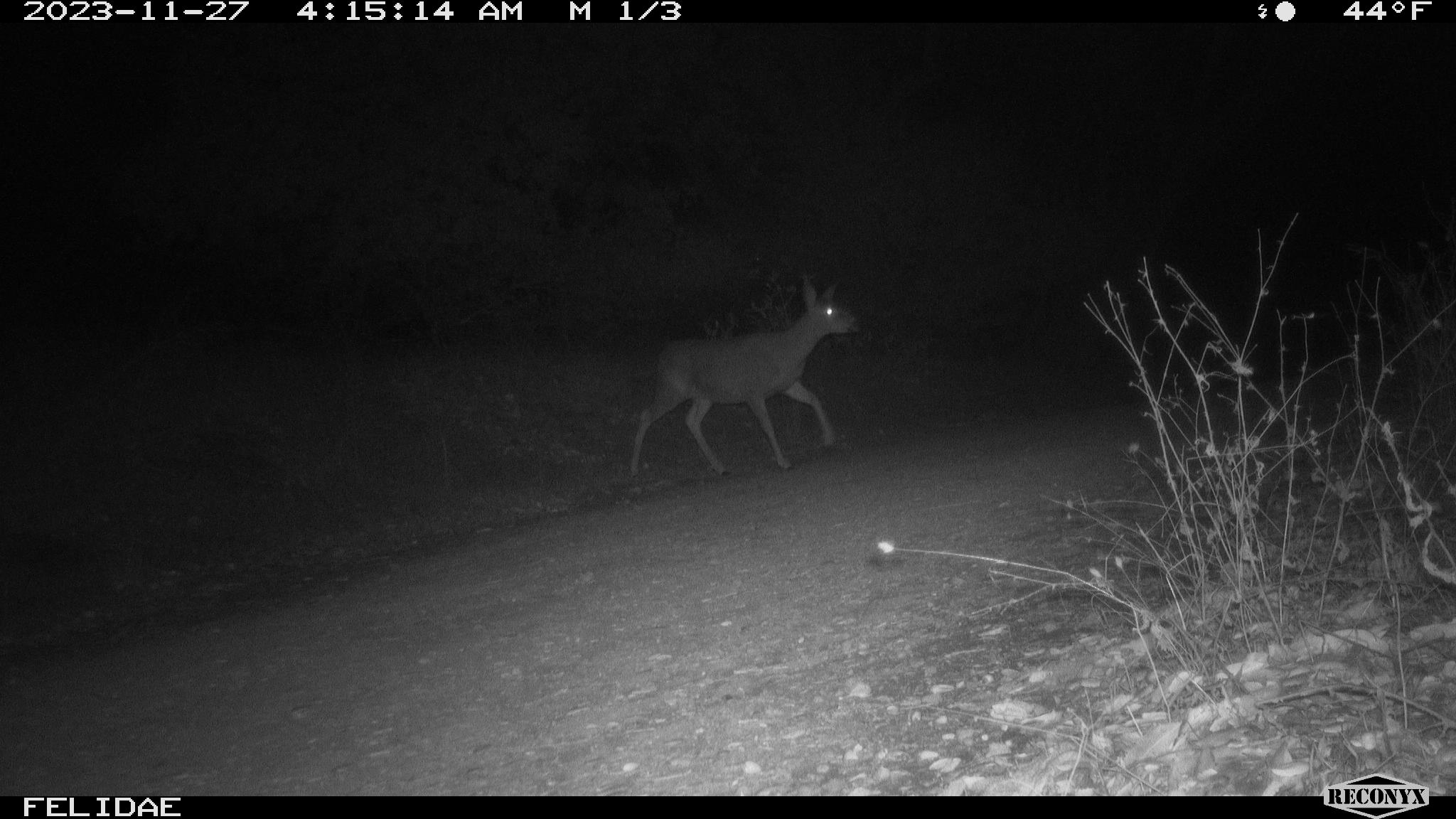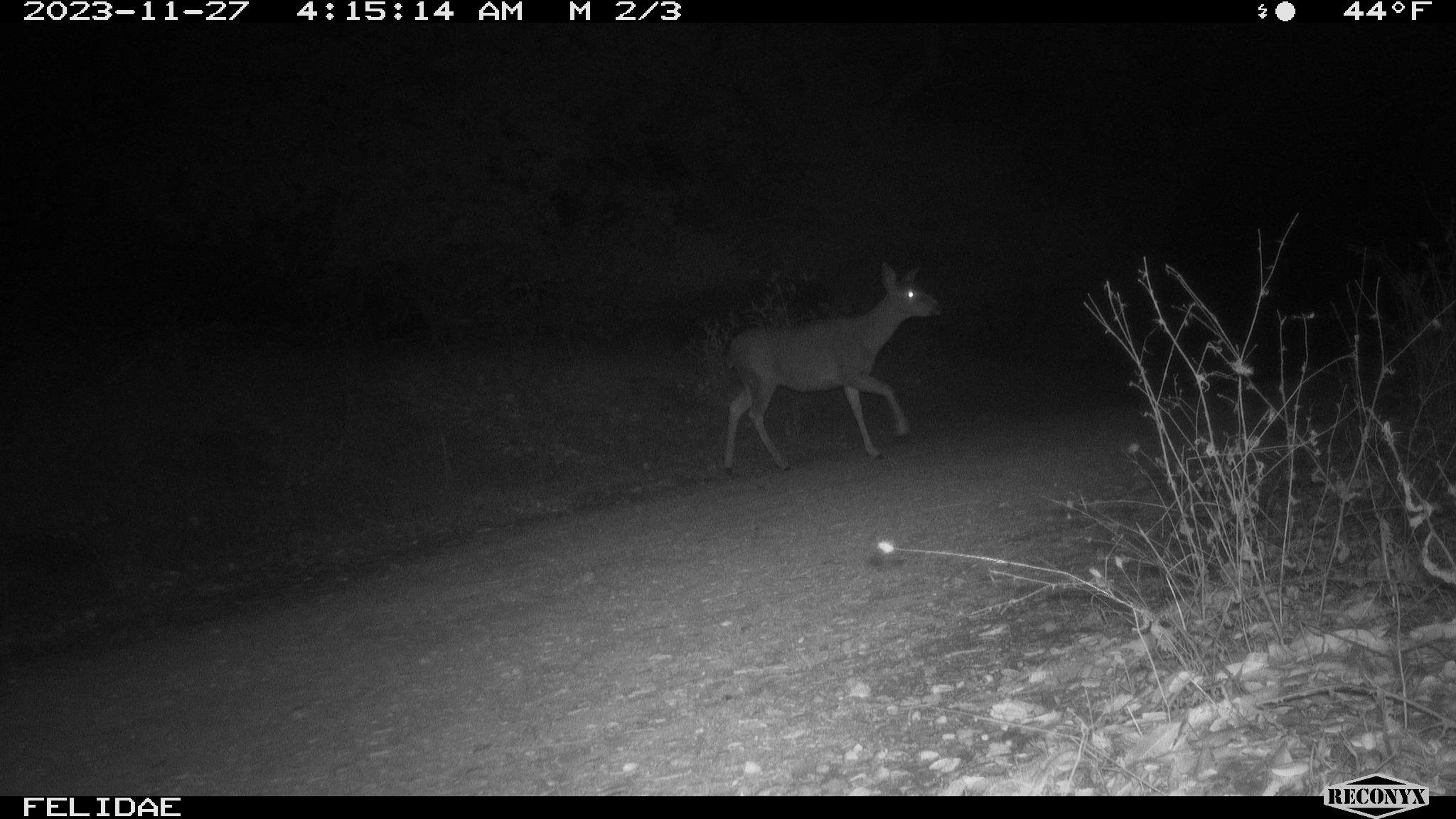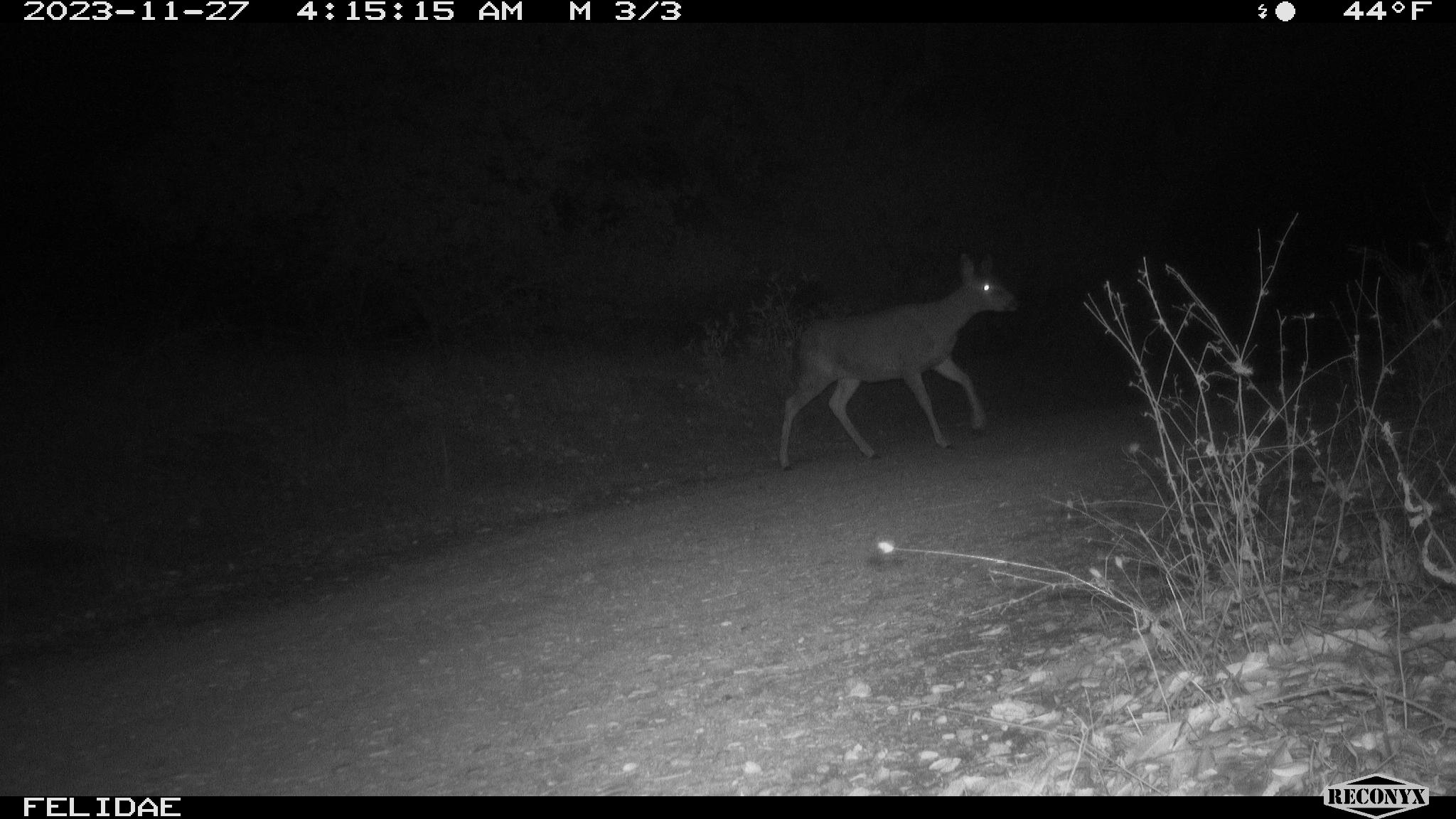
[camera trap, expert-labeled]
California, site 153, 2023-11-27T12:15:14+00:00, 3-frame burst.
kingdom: Animalia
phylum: Chordata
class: Mammalia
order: Artiodactyla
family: Cervidae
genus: Odocoileus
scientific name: Odocoileus hemionus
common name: mule deer